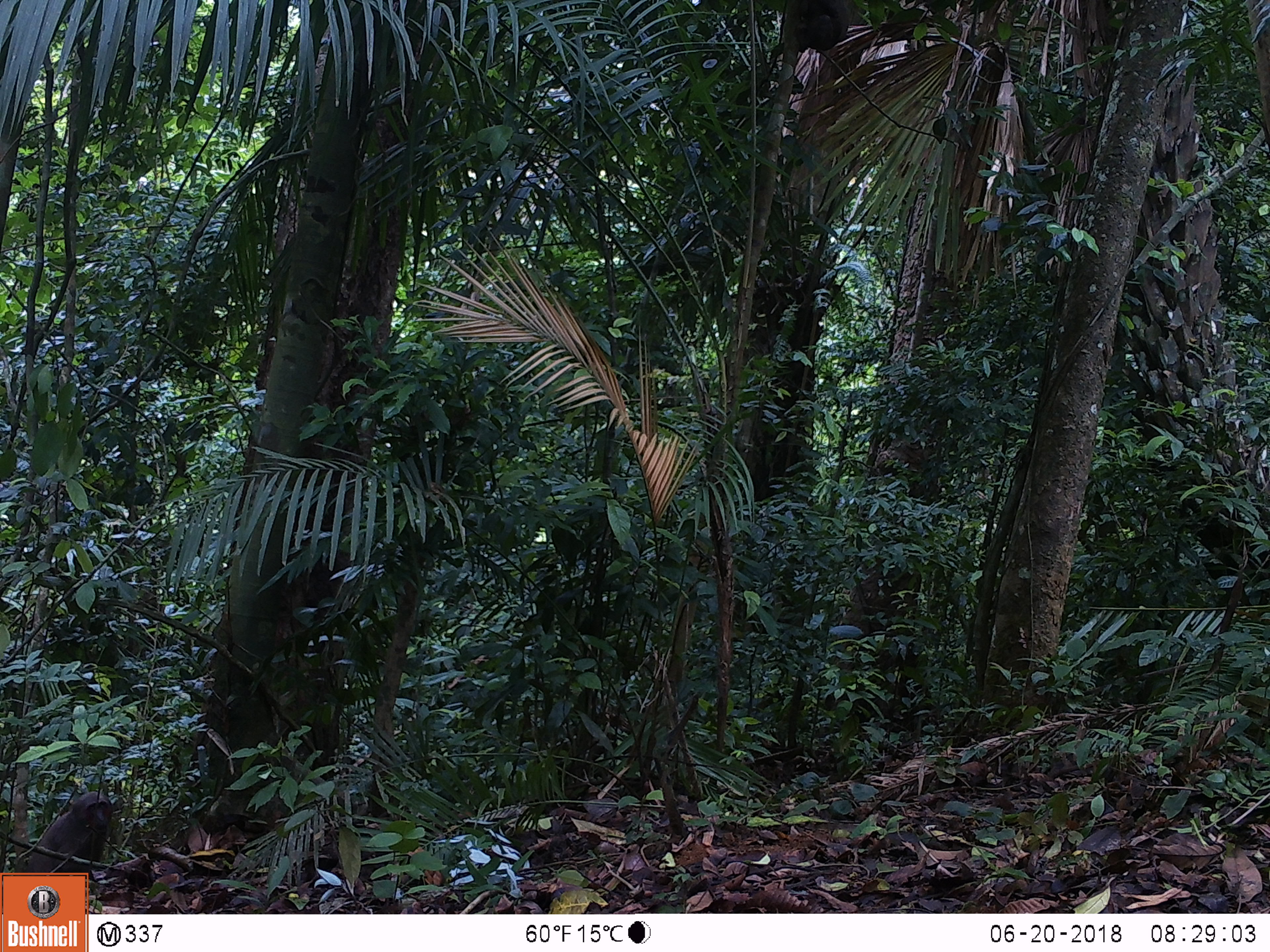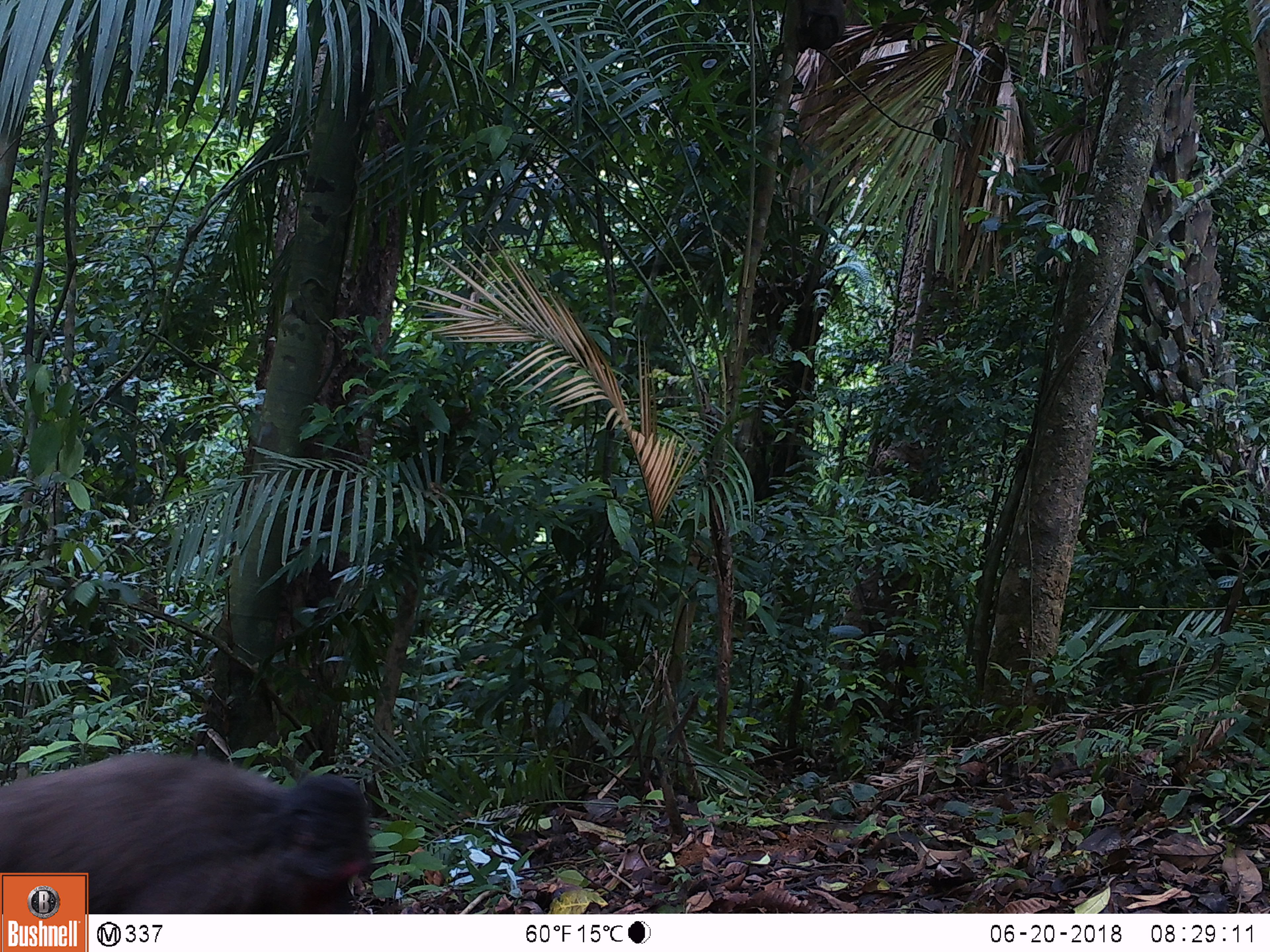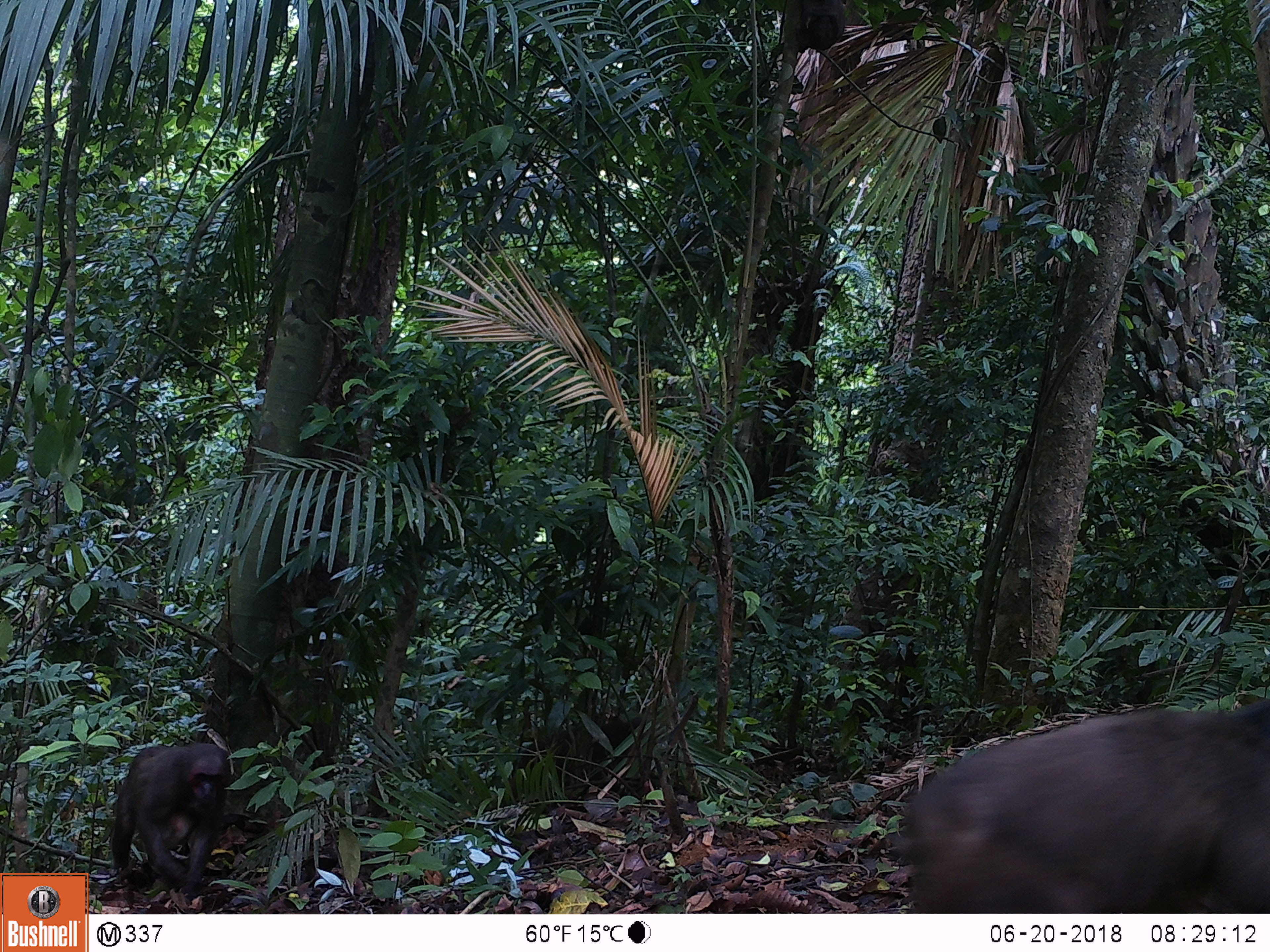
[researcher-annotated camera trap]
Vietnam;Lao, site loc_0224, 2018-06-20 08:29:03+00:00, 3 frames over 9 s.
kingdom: Animalia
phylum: Chordata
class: Mammalia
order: Primates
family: Cercopithecidae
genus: Macaca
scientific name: Macaca arctoides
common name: stump-tailed macaque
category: stump tailed macaque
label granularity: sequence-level